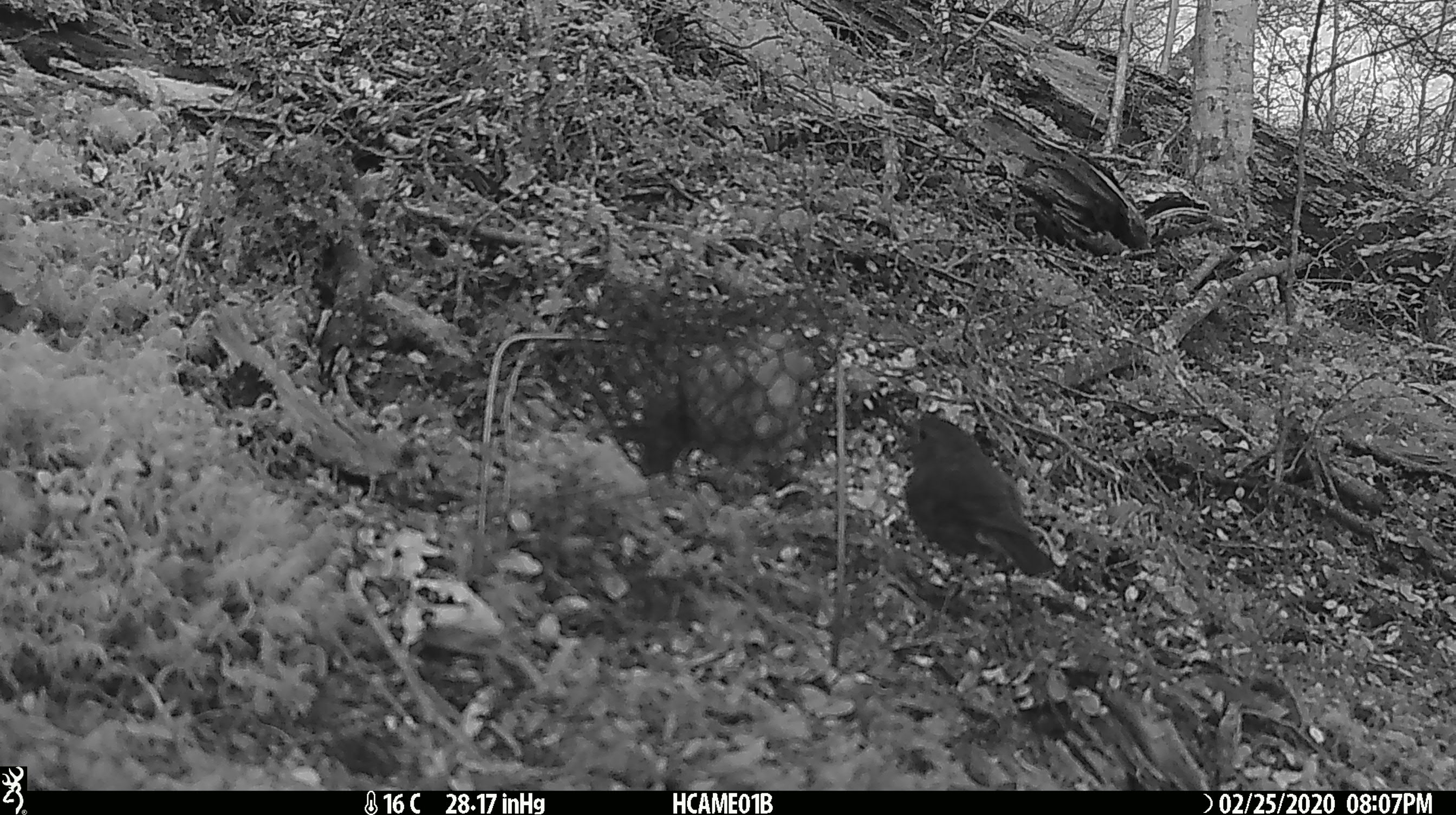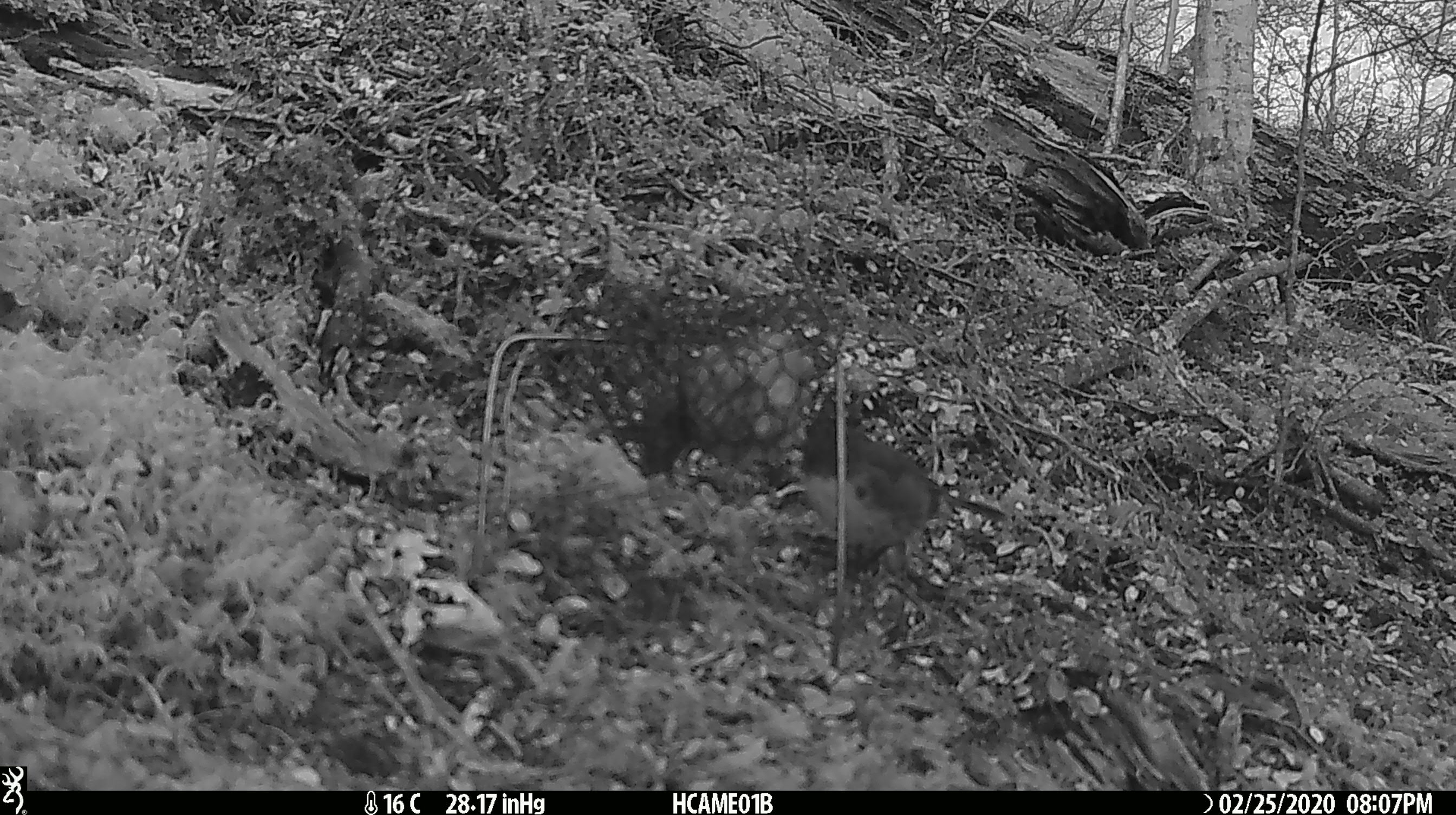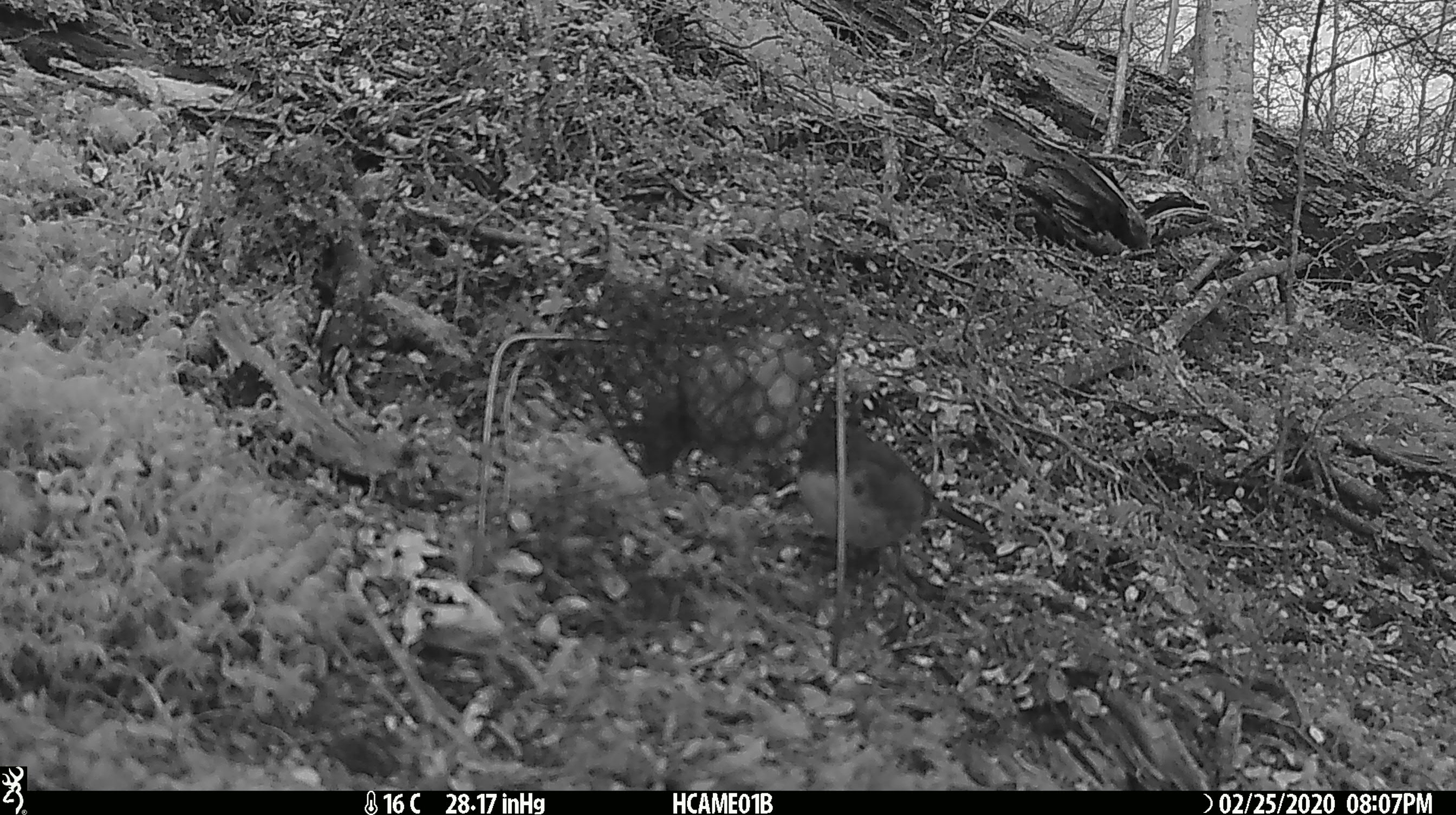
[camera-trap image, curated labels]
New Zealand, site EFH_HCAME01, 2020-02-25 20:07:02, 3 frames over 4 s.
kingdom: Animalia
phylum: Chordata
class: Aves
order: Passeriformes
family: Petroicidae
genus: Petroica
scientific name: Petroica australis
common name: new zealand robin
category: robin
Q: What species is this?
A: Robin (new zealand robin) (Petroica australis).